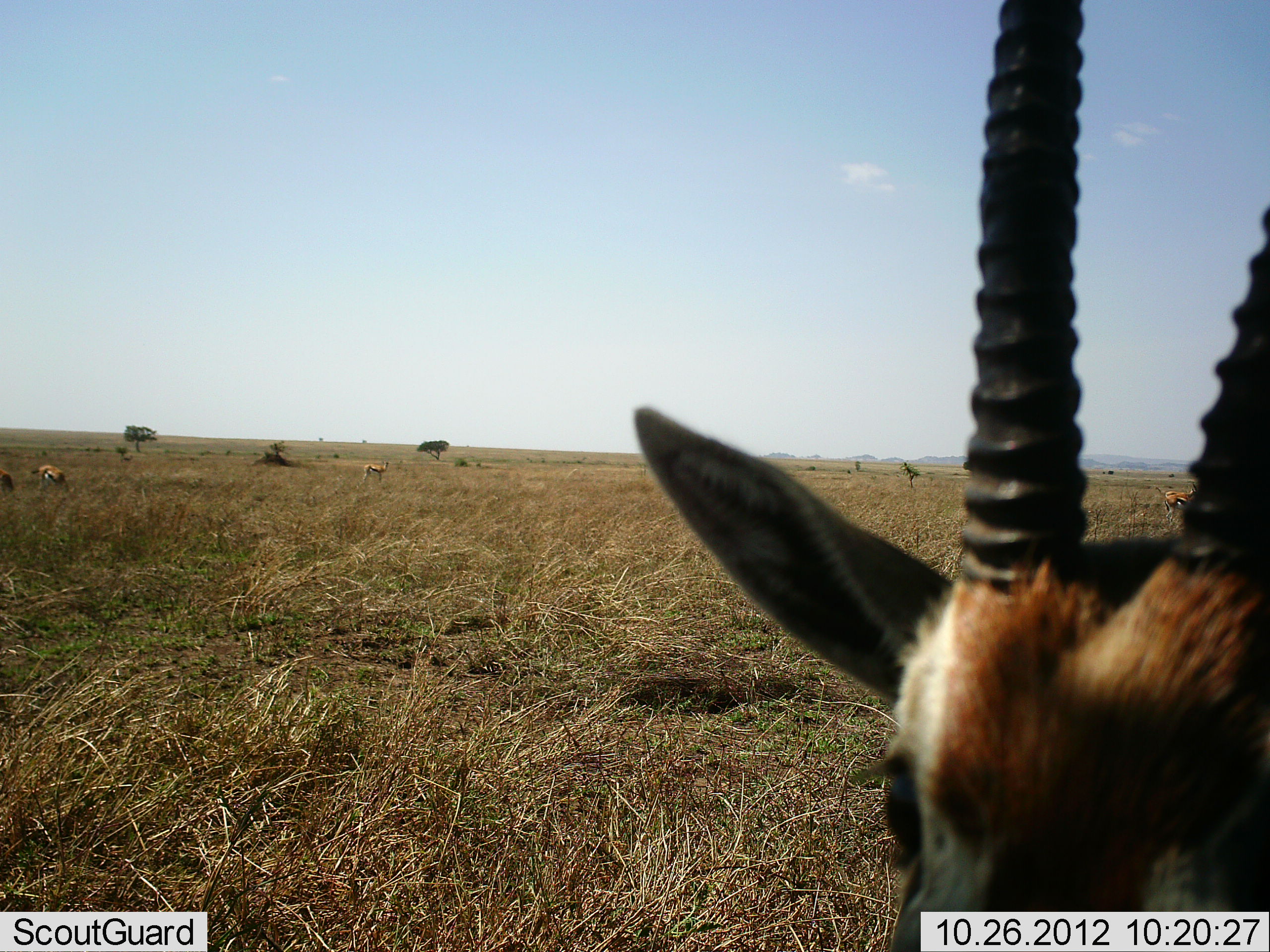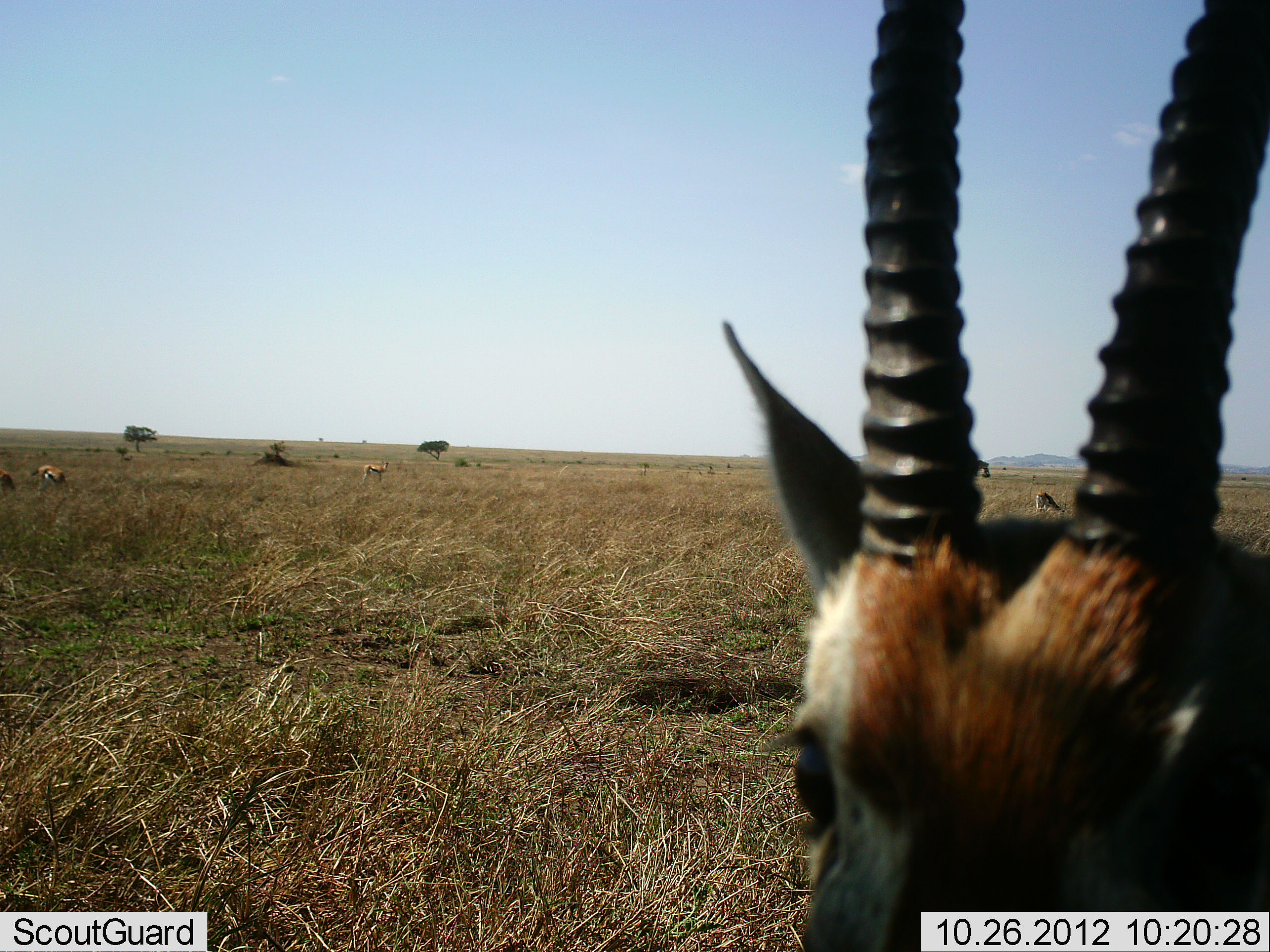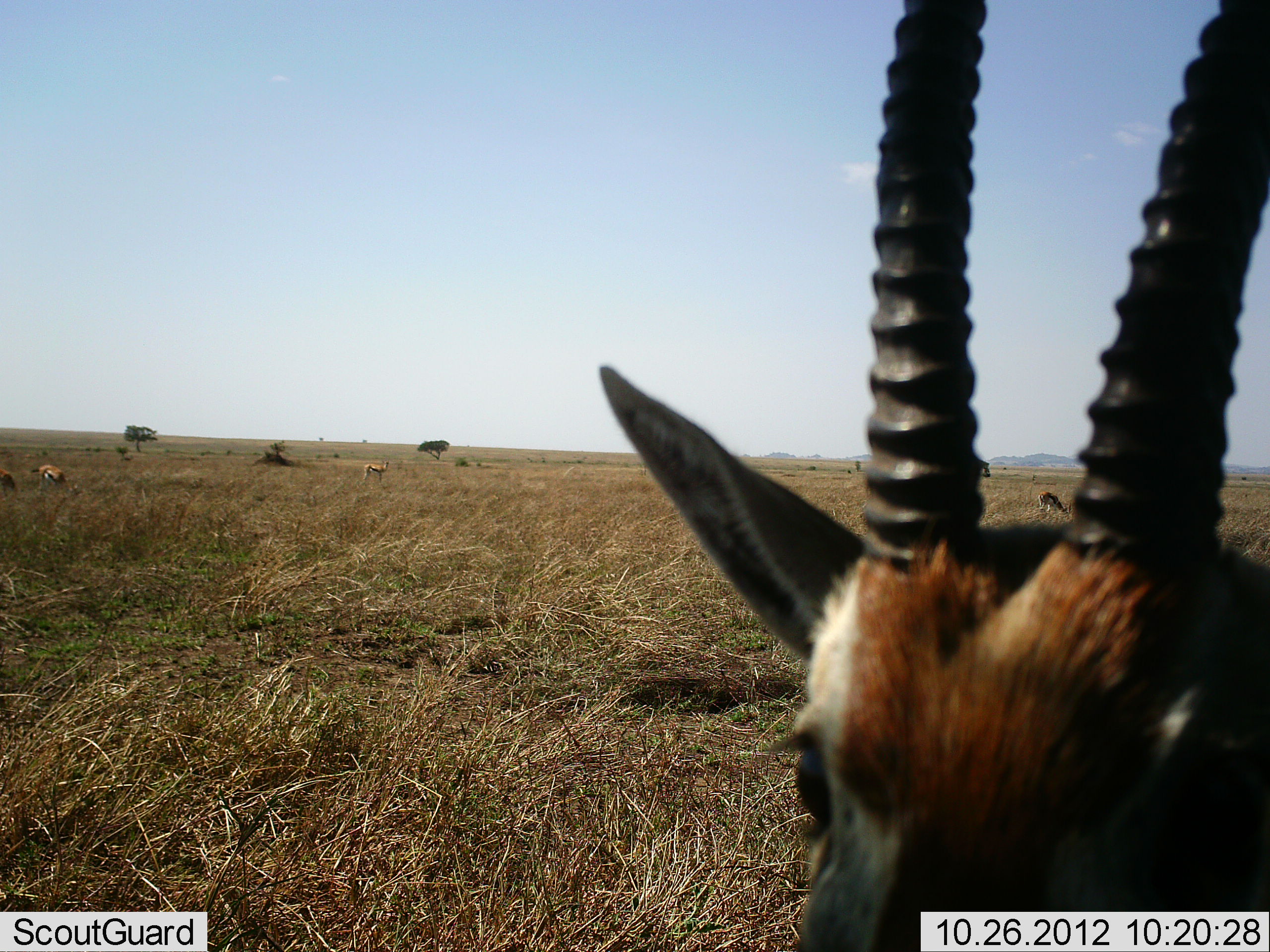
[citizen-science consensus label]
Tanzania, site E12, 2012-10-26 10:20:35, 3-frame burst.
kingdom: Animalia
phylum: Chordata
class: Mammalia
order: Artiodactyla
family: Bovidae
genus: Eudorcas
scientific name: Eudorcas thomsonii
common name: thomson's gazelle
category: gazellethomsons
Gazellethomsons (thomson's gazelle) (Eudorcas thomsonii), count 6. Behavior (volunteer vote fractions): standing 60%, resting 10%, moving 0%, interacting 0%. Young present (vote fraction): 0%. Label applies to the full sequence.